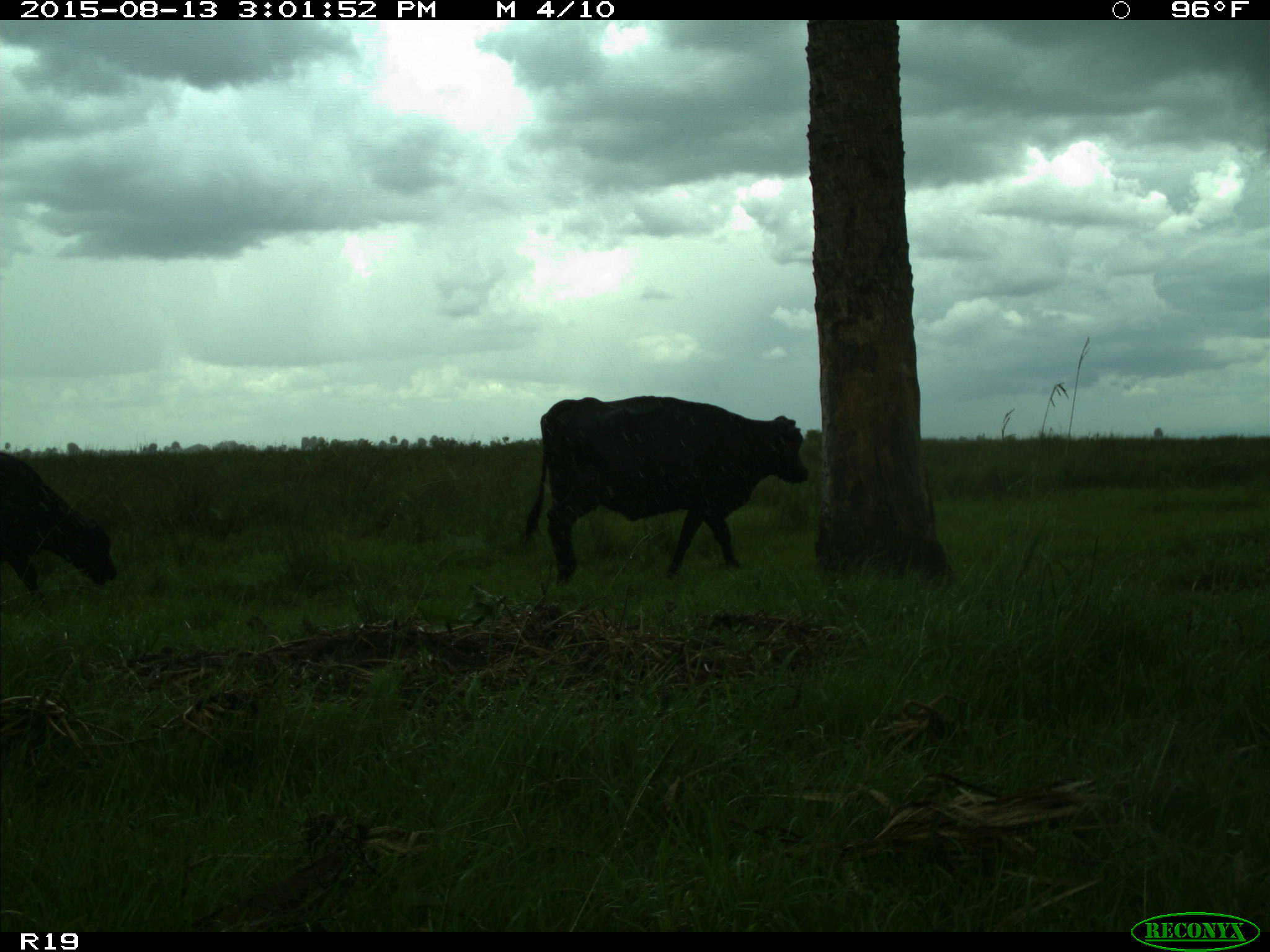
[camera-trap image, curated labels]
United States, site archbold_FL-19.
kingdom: Animalia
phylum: Chordata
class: Mammalia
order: Artiodactyla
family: Bovidae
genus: Bos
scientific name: Bos taurus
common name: domestic cow